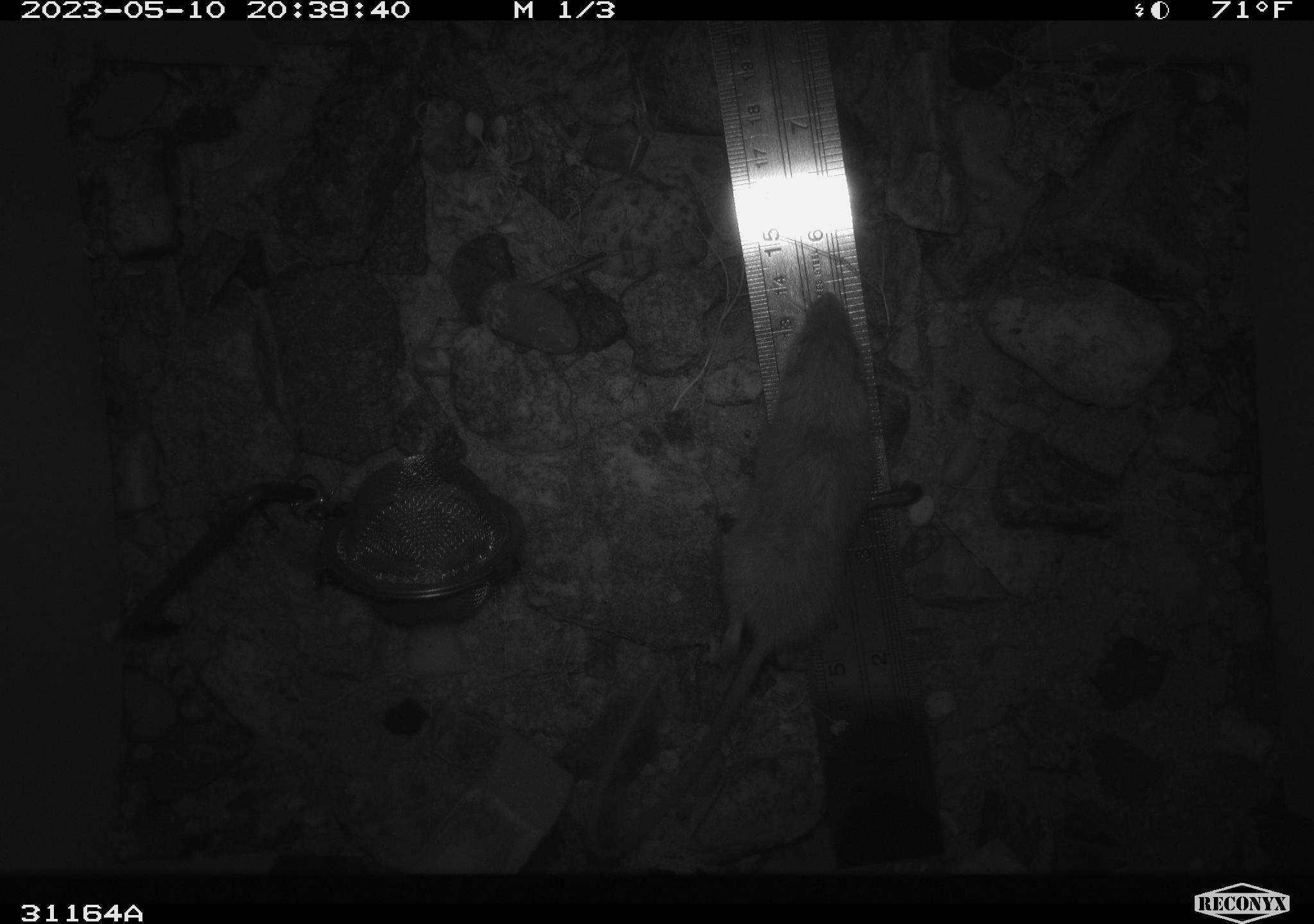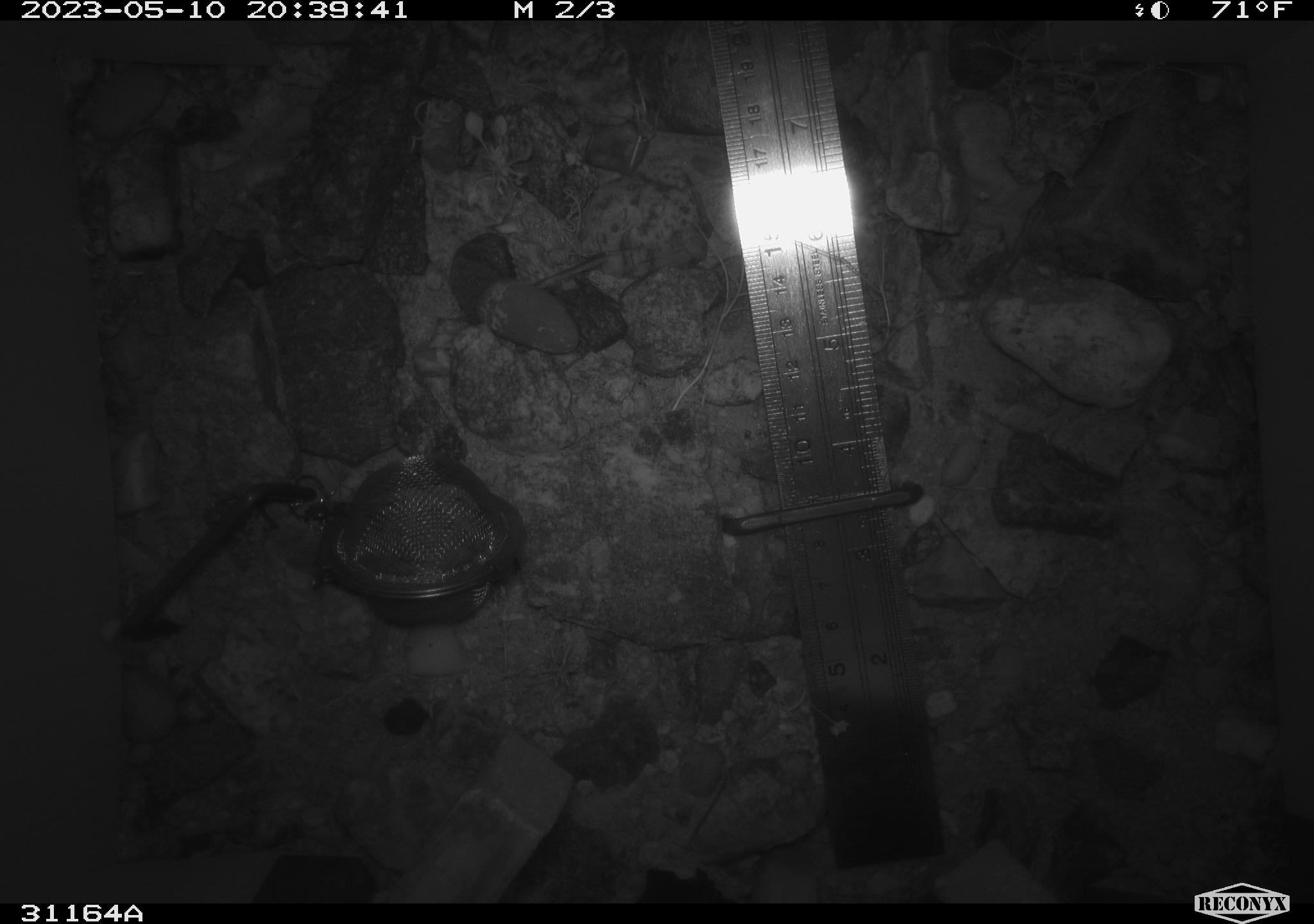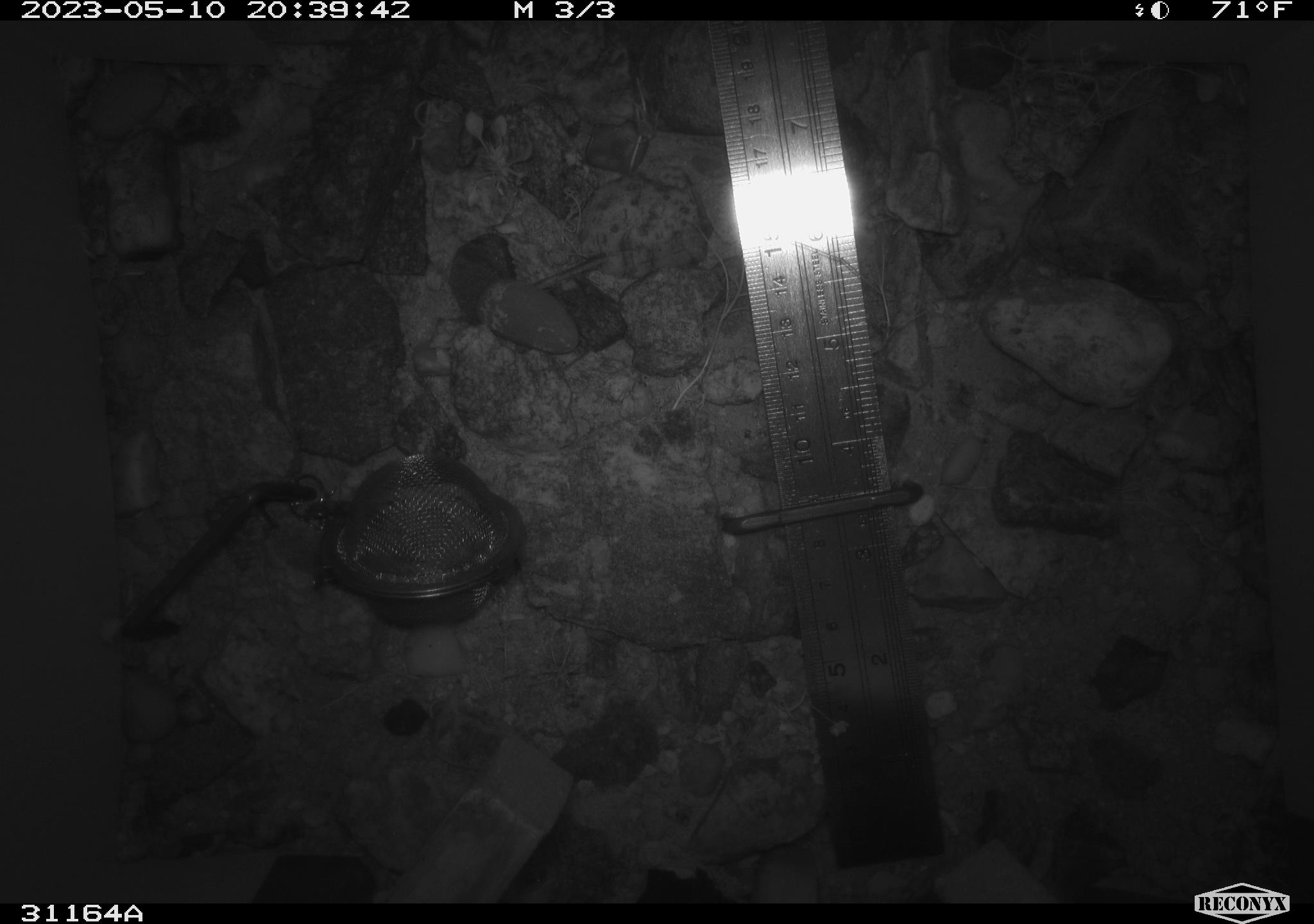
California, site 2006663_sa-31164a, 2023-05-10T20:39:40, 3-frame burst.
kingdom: Animalia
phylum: Chordata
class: Mammalia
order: Rodentia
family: Heteromyidae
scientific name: Heteromyidae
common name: kangaroo rats and pocket mice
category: heteromyidae family